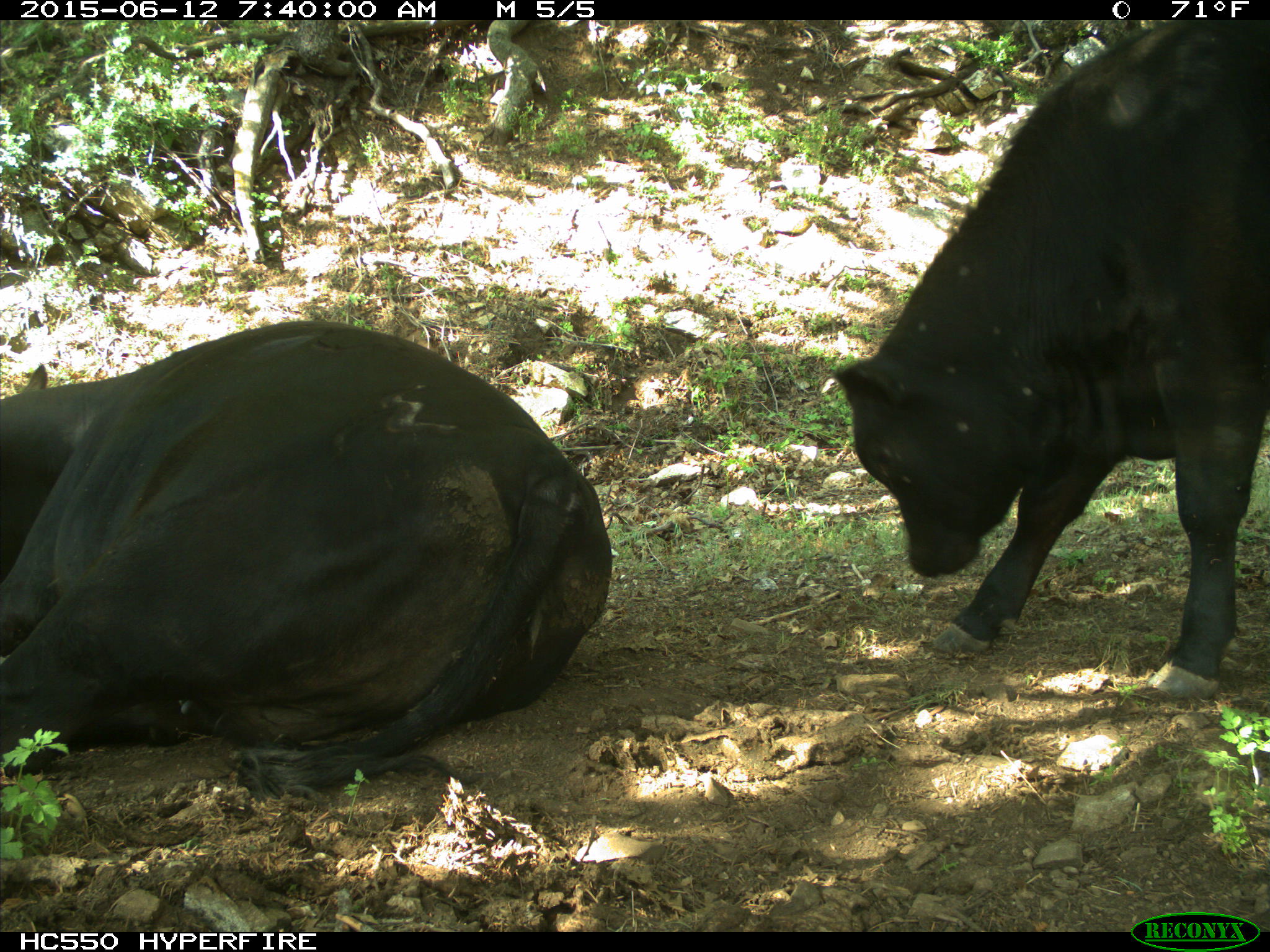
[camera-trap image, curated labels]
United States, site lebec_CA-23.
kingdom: Animalia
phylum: Chordata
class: Mammalia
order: Artiodactyla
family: Bovidae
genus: Bos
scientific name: Bos taurus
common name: domestic cow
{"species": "Bos taurus (domestic cow)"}